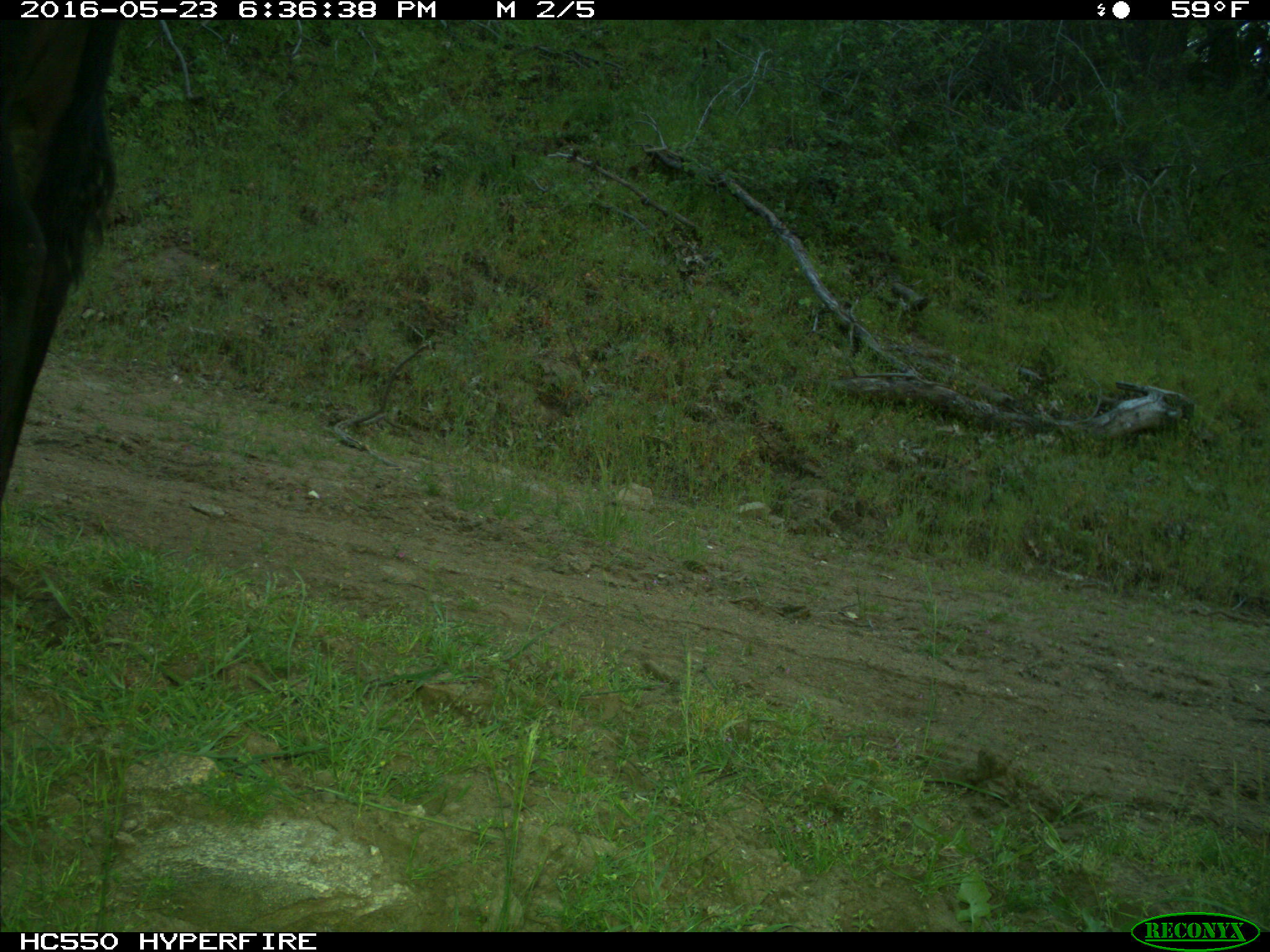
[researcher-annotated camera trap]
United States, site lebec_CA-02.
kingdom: Animalia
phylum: Chordata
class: Mammalia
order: Artiodactyla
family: Bovidae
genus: Bos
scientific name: Bos taurus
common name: domestic cow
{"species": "Bos taurus (domestic cow)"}